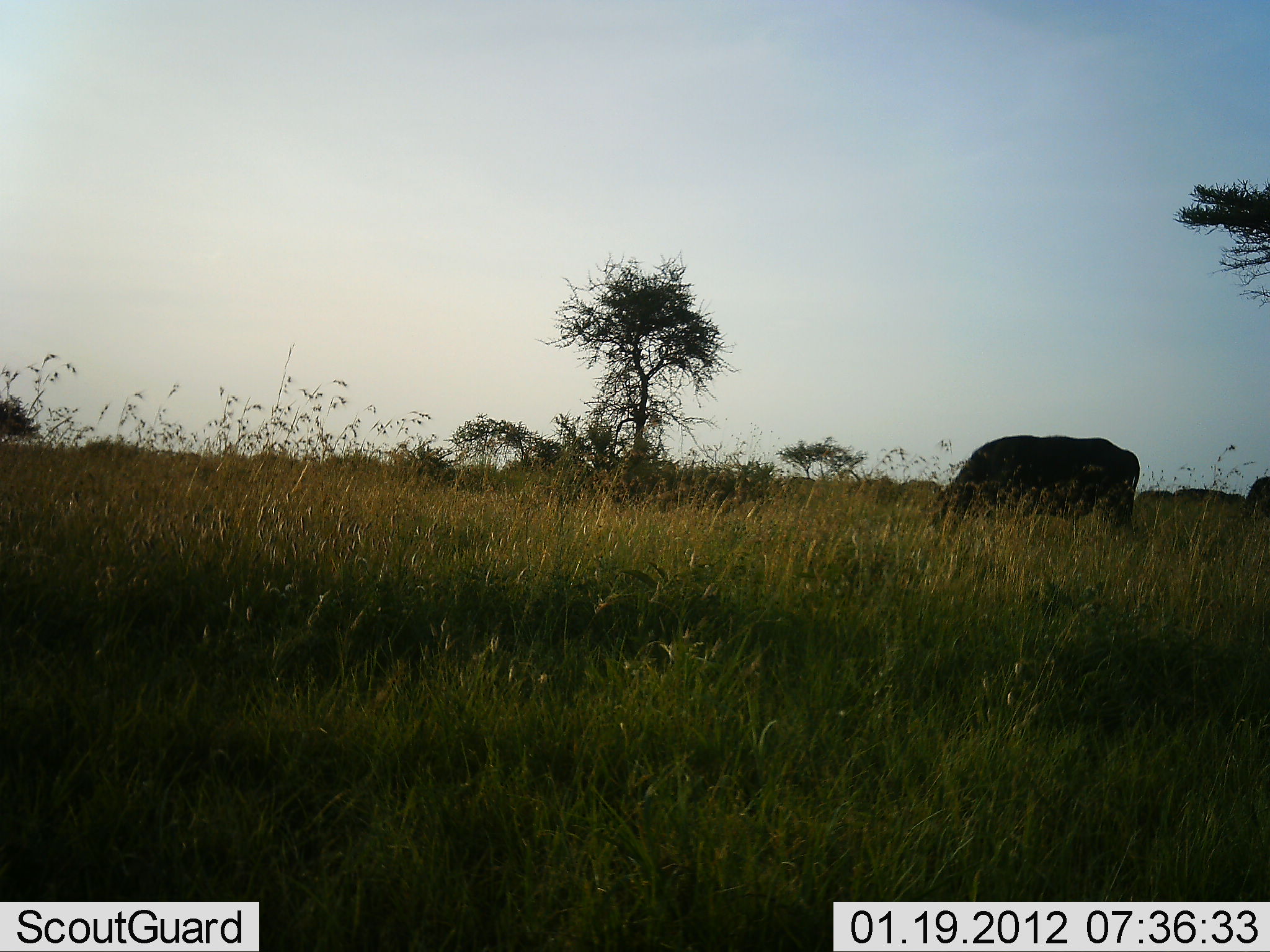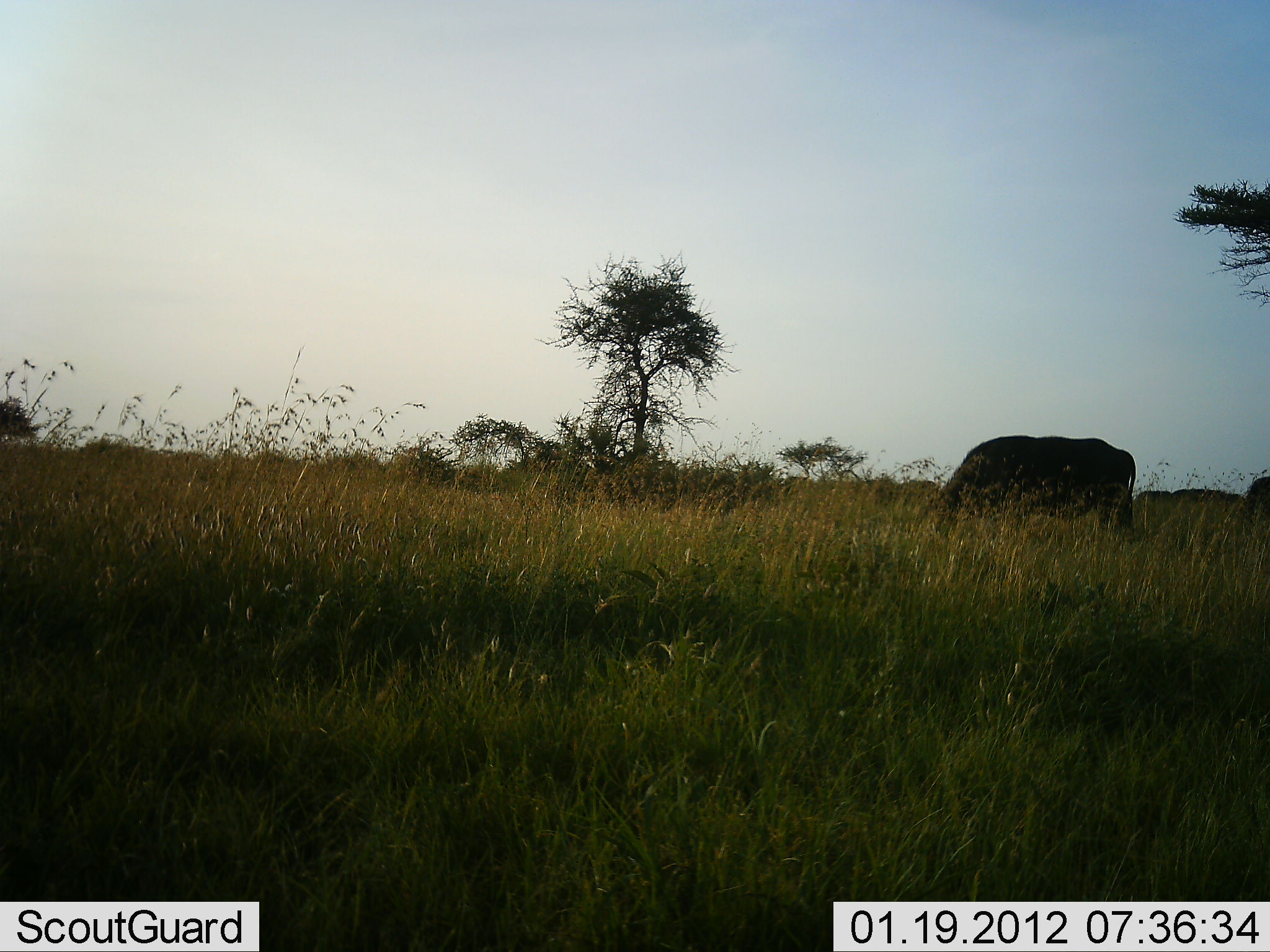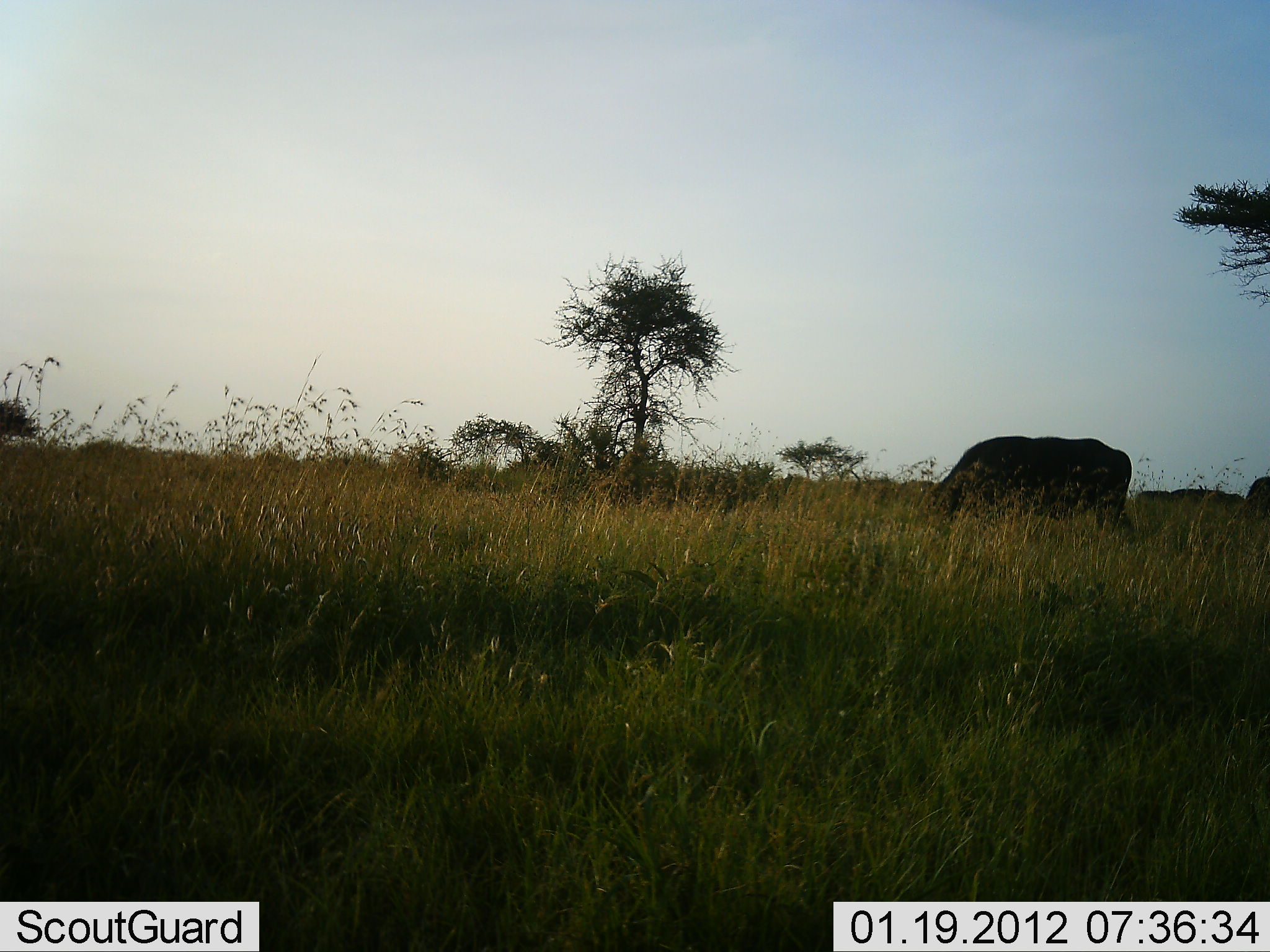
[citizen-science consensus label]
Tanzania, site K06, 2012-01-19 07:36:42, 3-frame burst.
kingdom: Animalia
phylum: Chordata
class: Mammalia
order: Artiodactyla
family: Bovidae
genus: Syncerus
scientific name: Syncerus caffer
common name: cape buffalo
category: buffalo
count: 1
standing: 8%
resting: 0%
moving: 0%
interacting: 0%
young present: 0%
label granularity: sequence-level